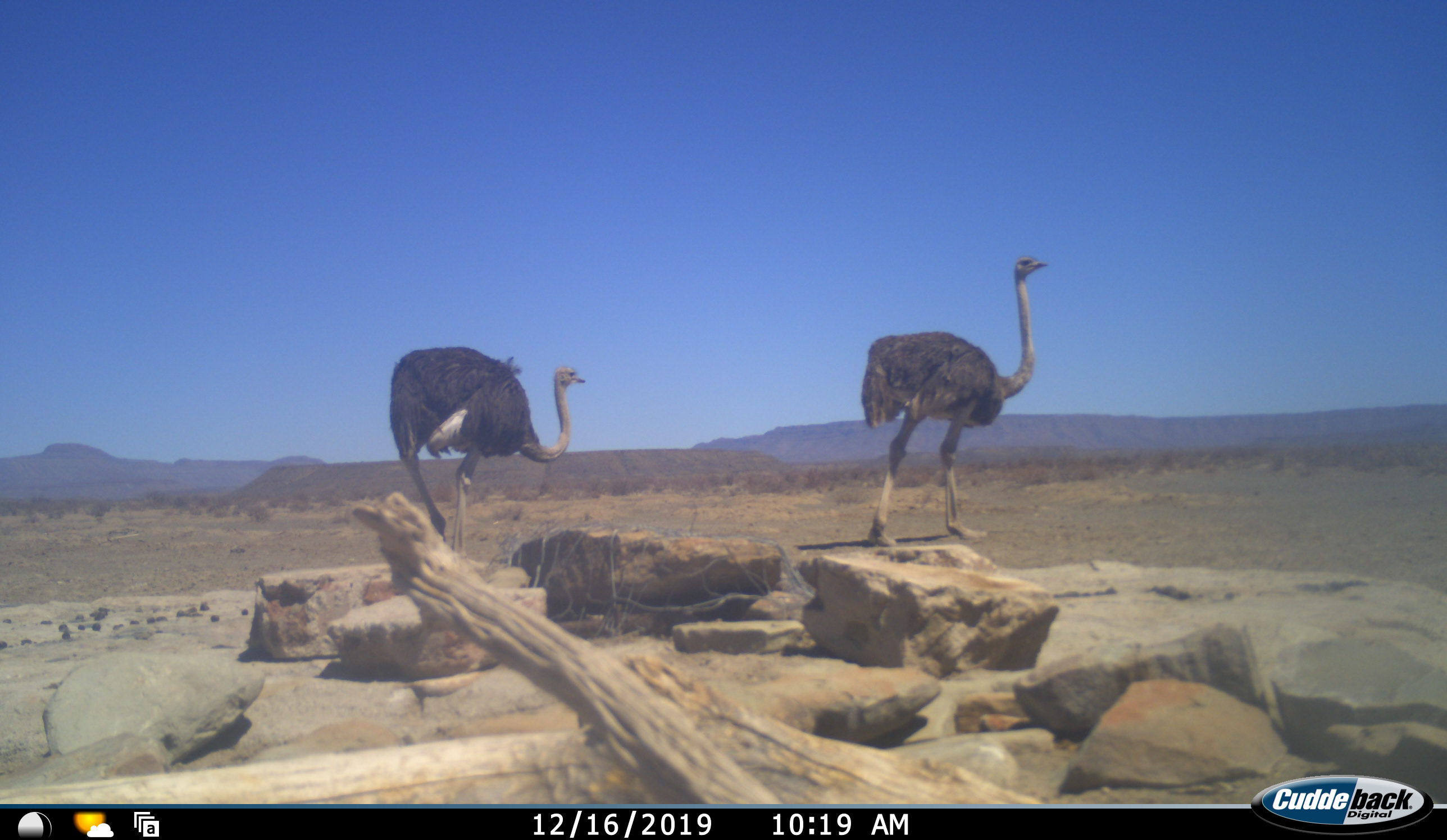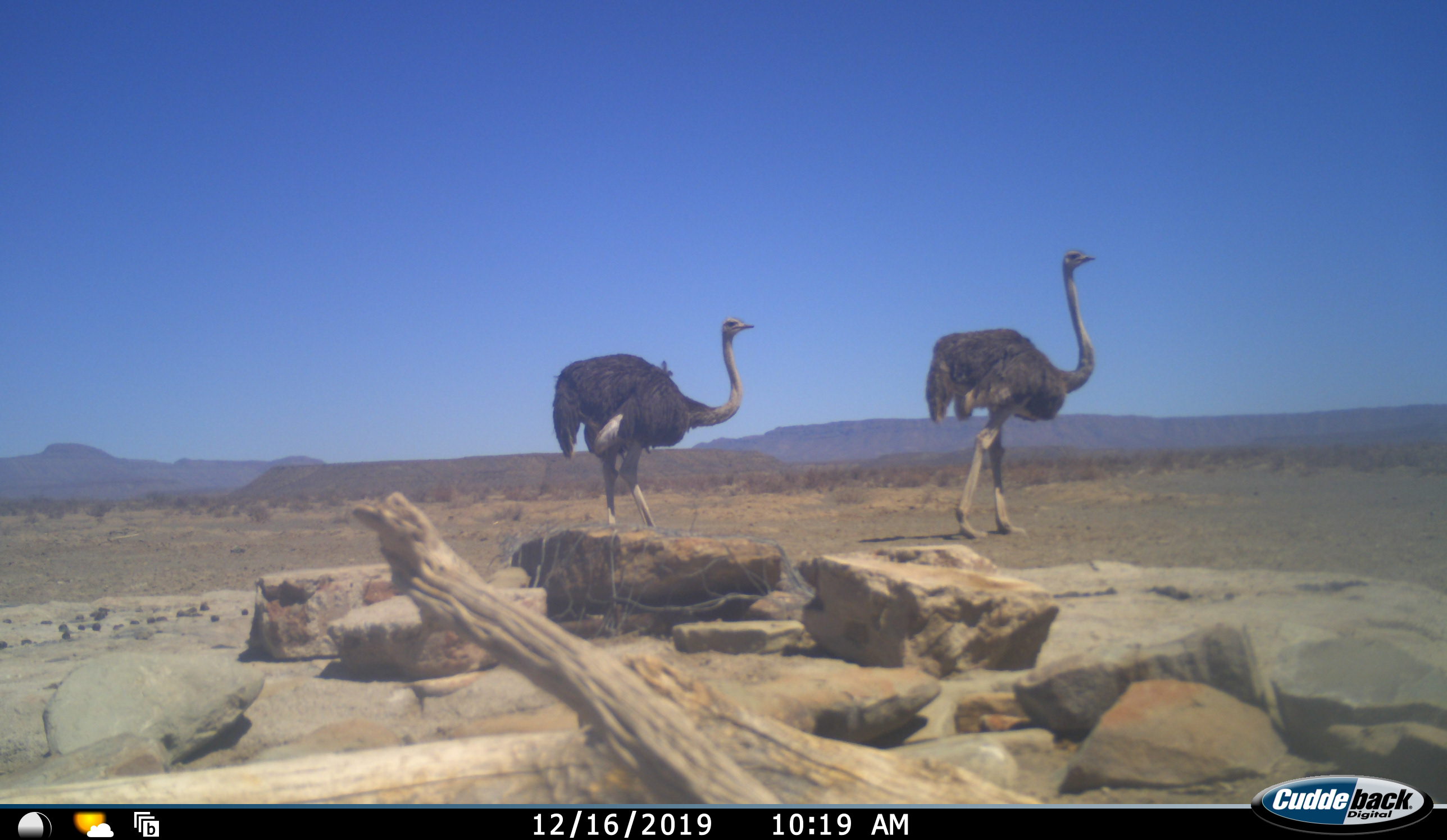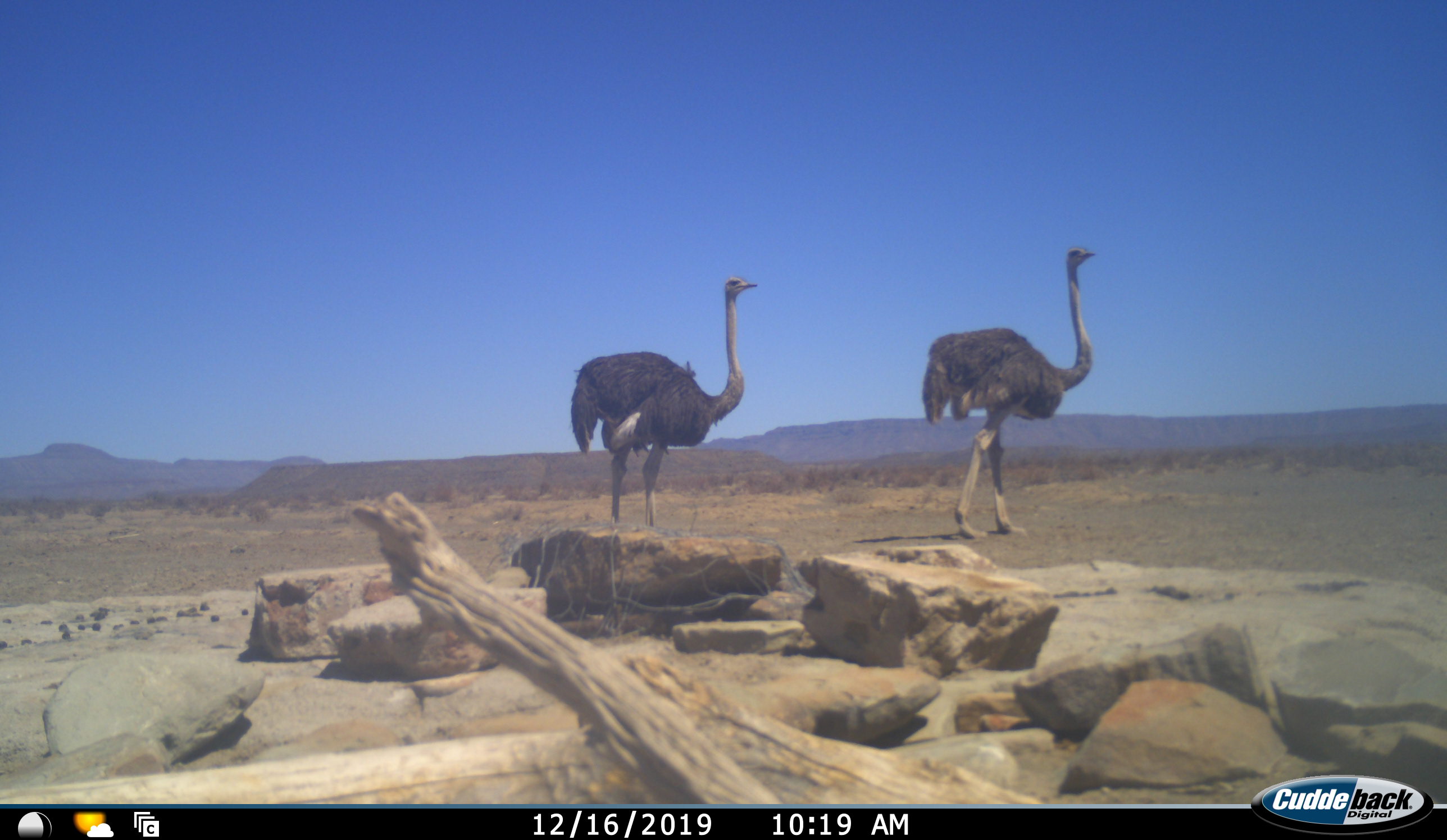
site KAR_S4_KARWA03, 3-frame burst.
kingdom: Animalia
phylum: Chordata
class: Aves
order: Struthioniformes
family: Struthionidae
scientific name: Struthionidae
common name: ostrich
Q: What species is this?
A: Ostrich (Struthionidae).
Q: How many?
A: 2.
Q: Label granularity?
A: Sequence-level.